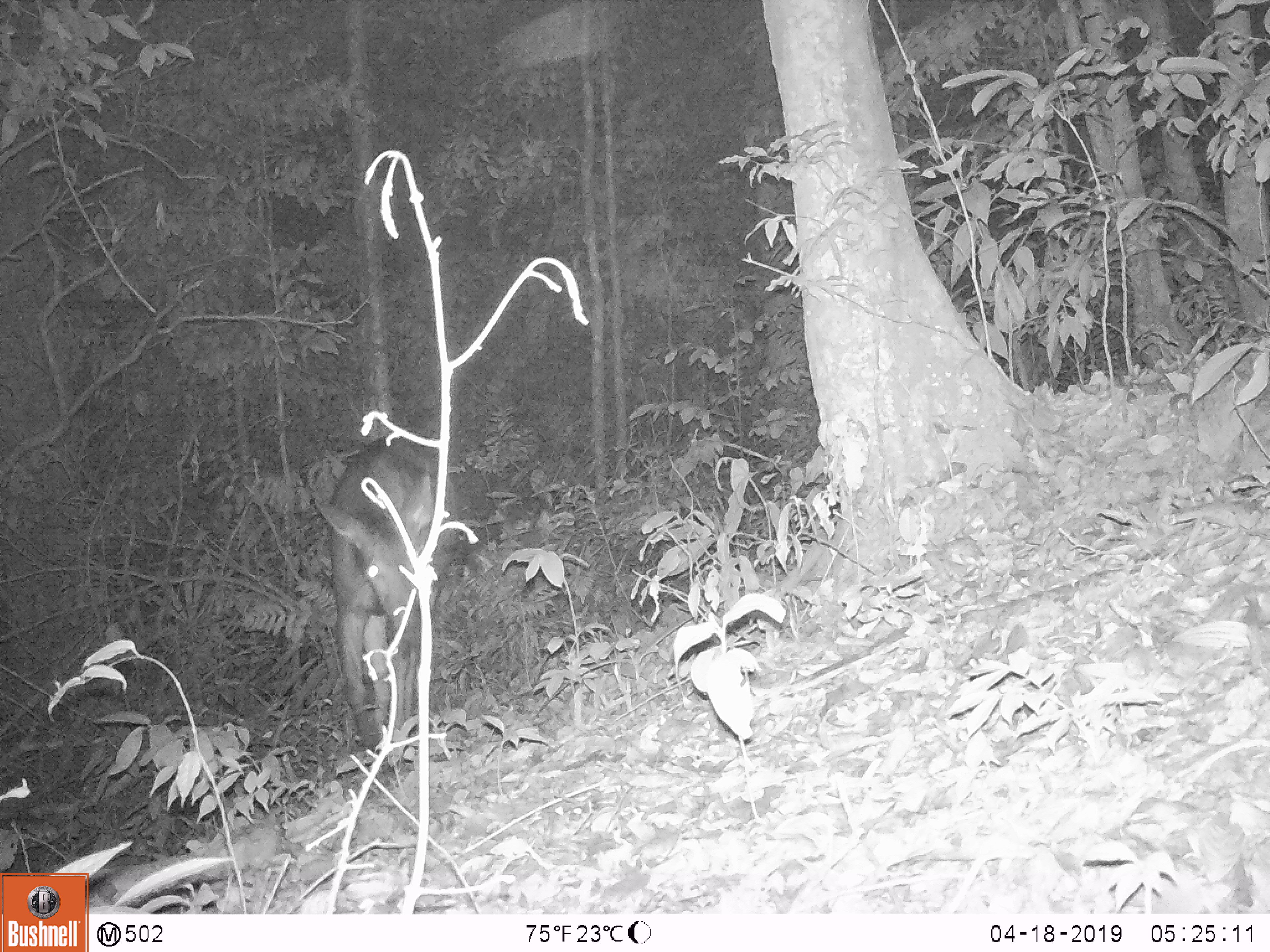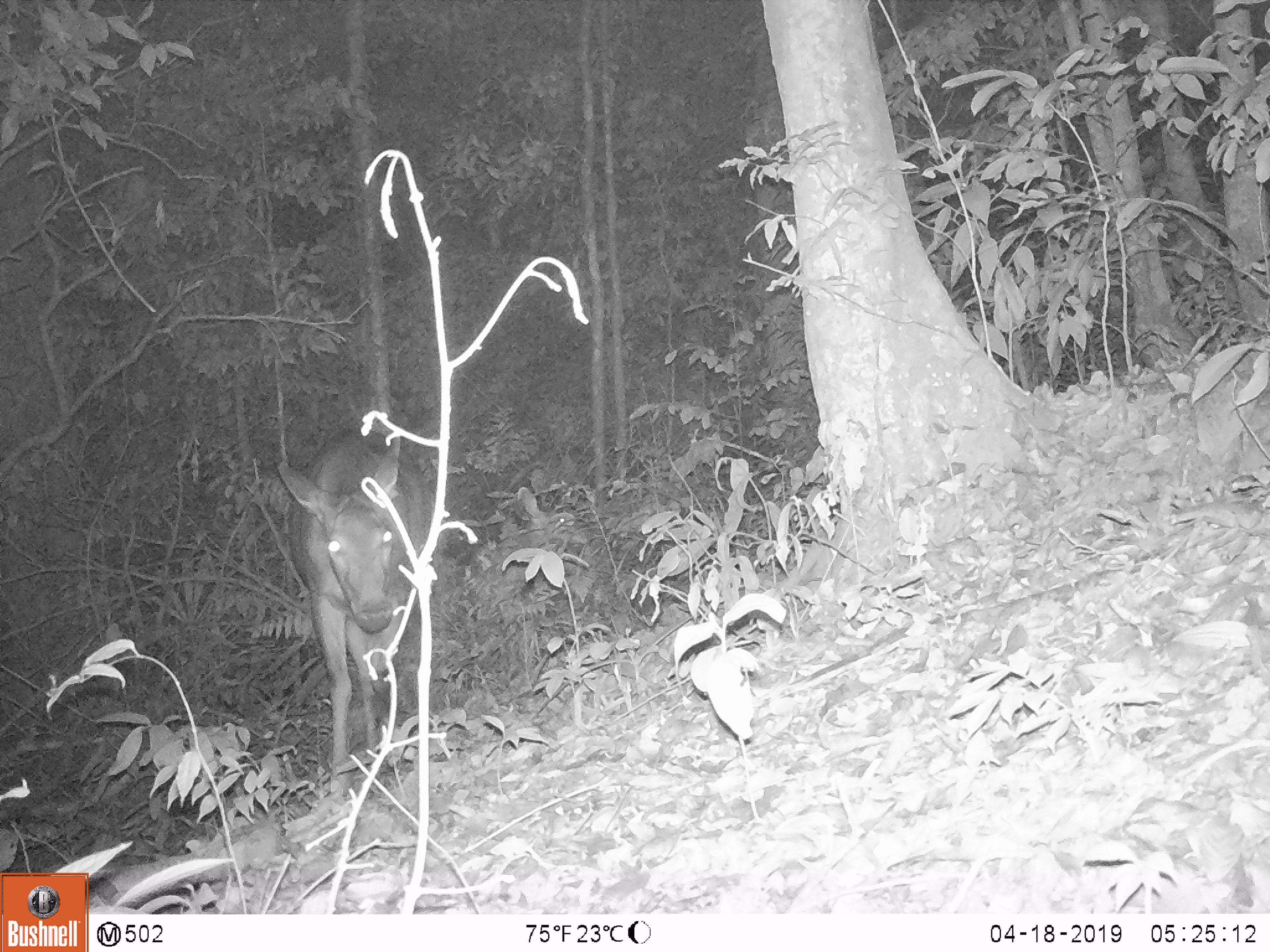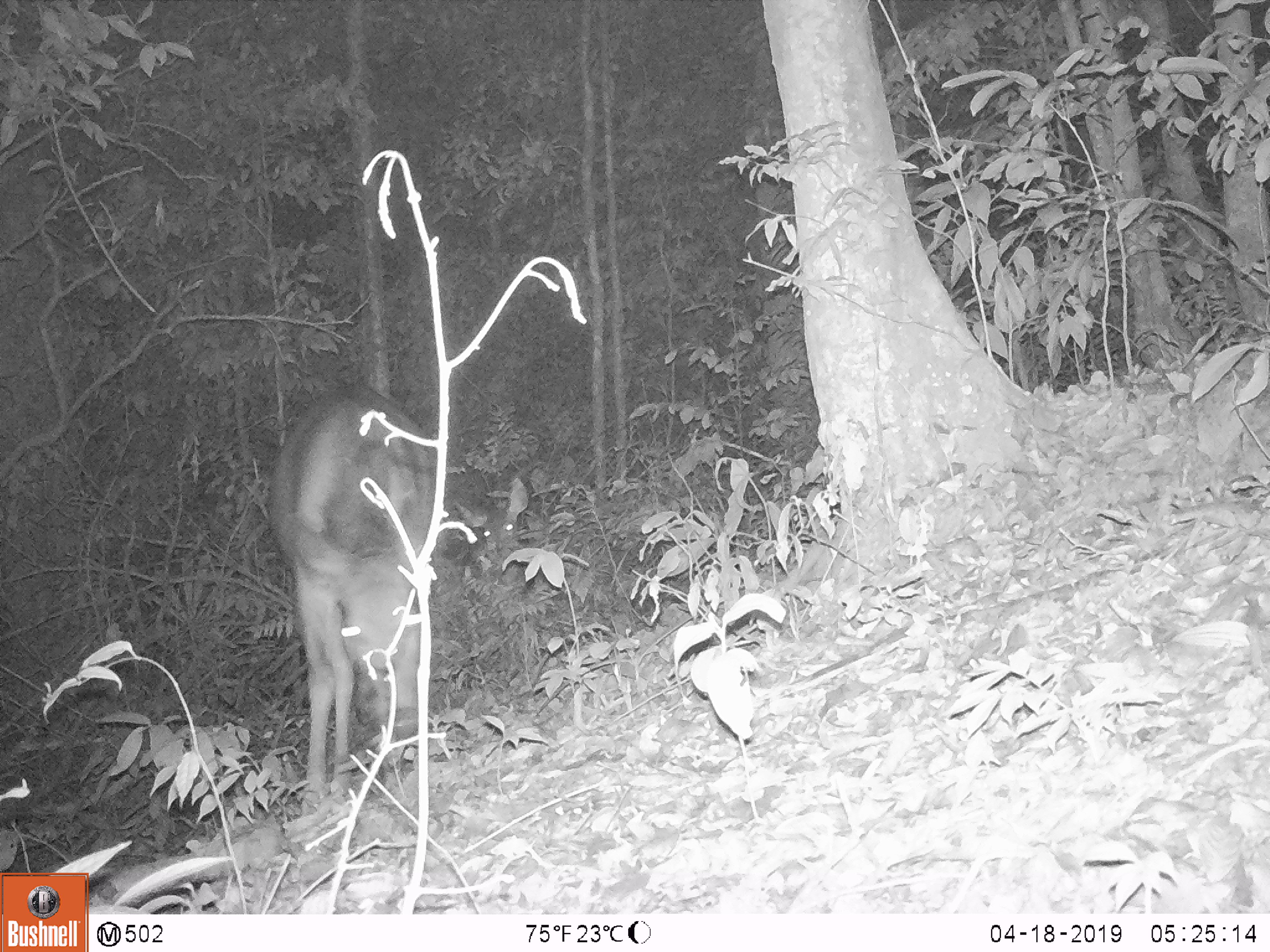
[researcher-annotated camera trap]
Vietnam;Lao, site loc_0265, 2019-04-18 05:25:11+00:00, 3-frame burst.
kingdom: Animalia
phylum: Chordata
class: Mammalia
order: Artiodactyla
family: Cervidae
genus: Rusa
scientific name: Rusa unicolor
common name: sambar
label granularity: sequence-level